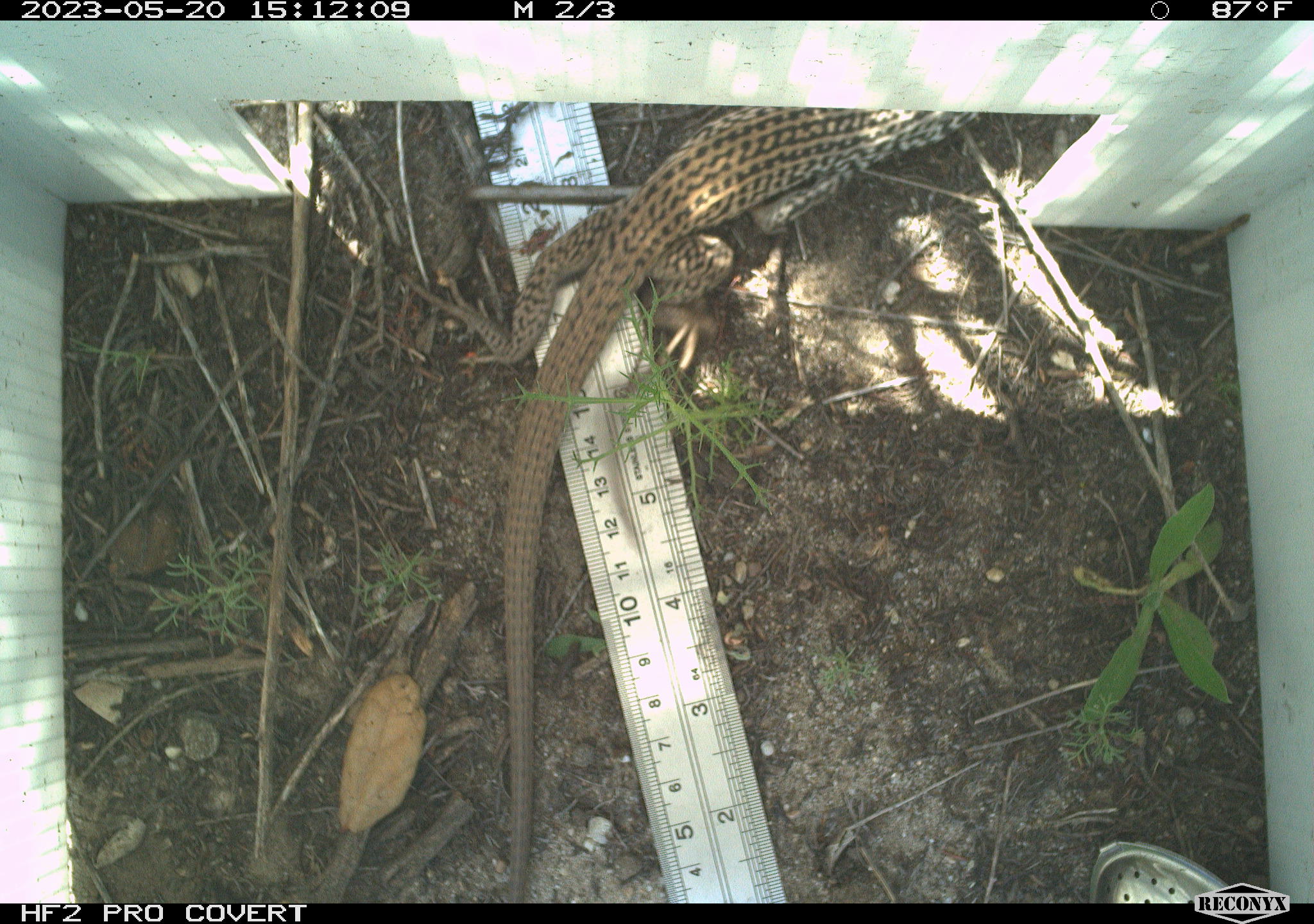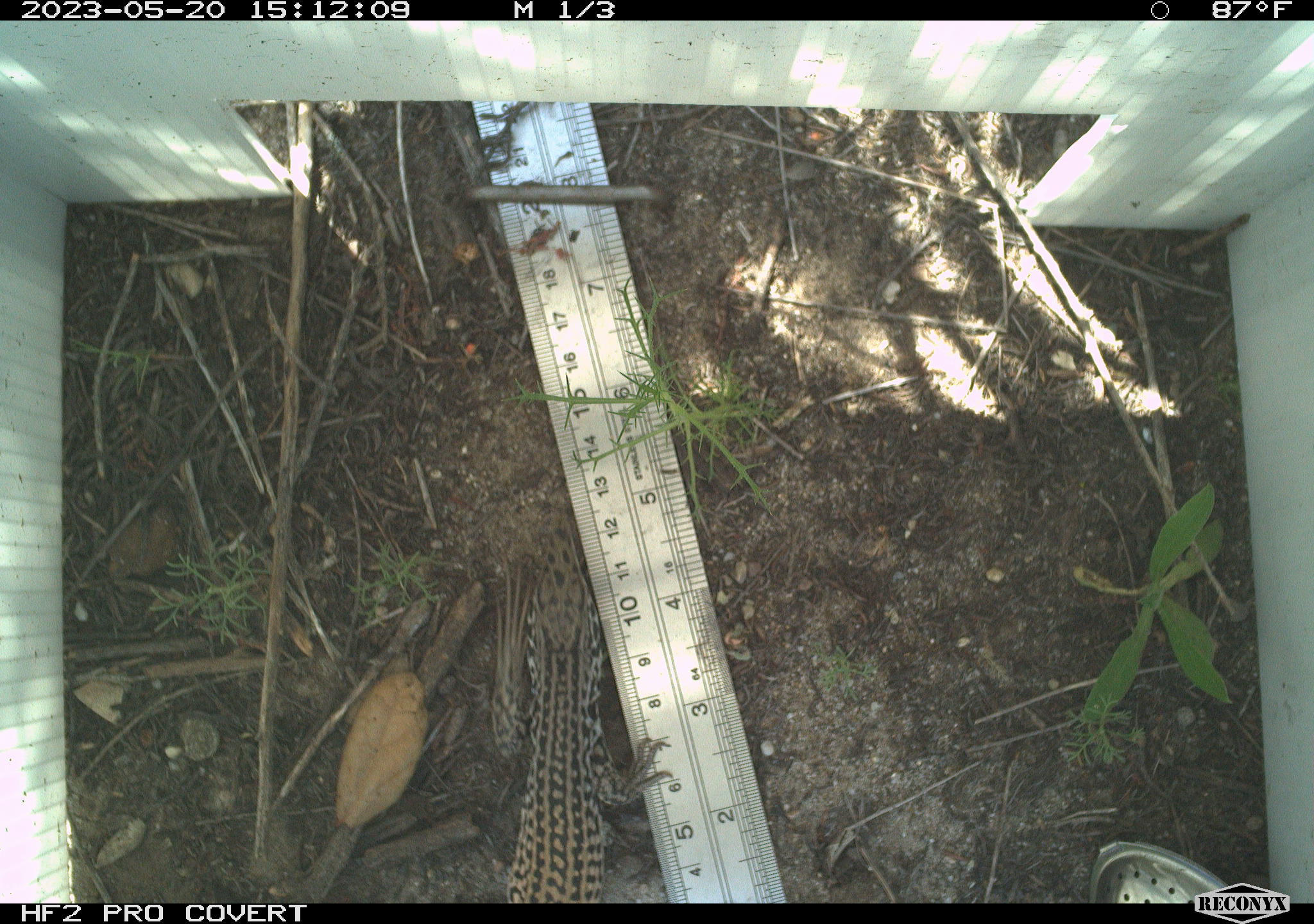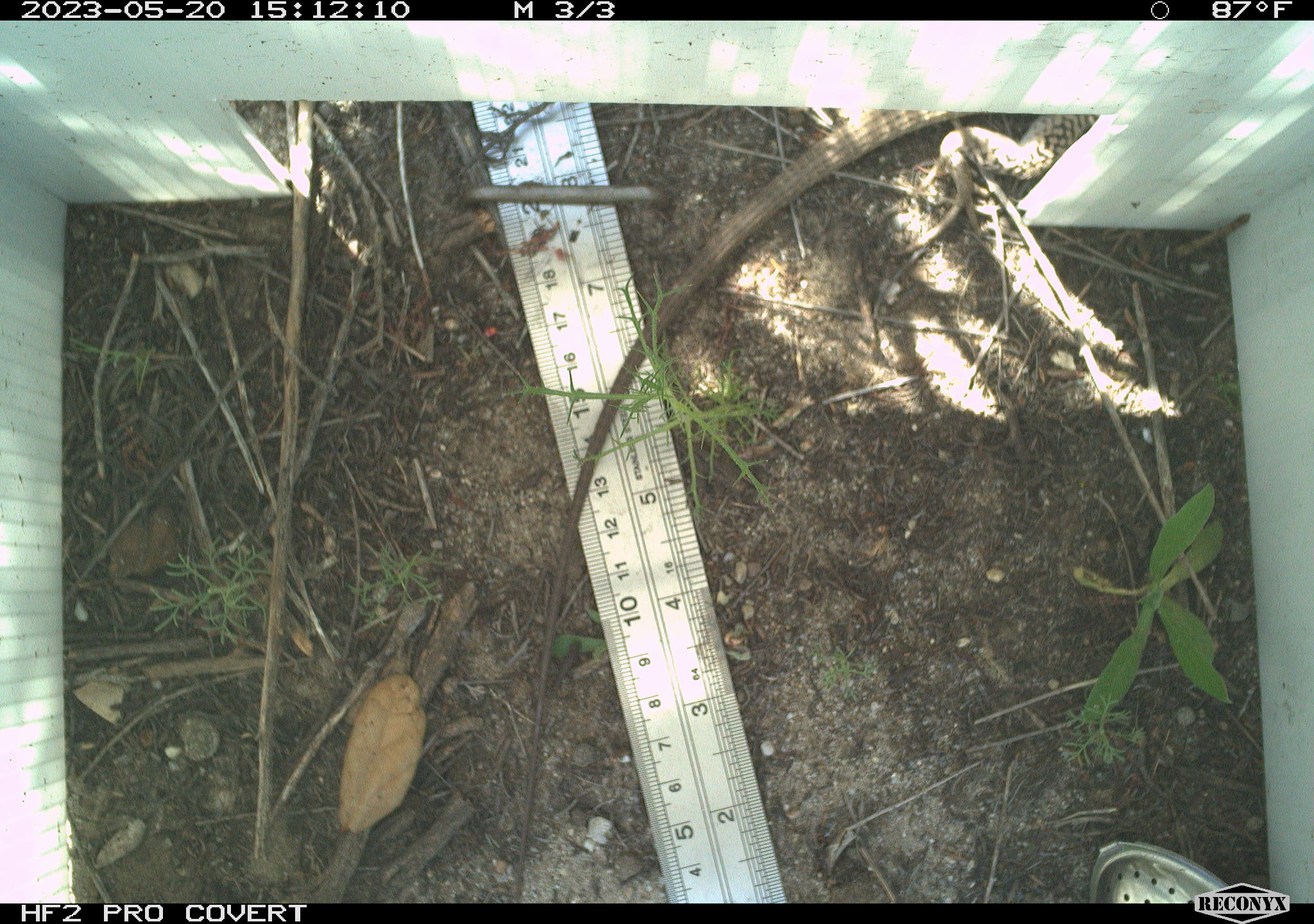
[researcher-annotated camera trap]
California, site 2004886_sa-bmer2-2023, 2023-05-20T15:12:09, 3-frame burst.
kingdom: Animalia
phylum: Chordata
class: Reptilia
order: Squamata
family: Teiidae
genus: Aspidoscelis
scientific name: Aspidoscelis tigris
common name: western whiptail